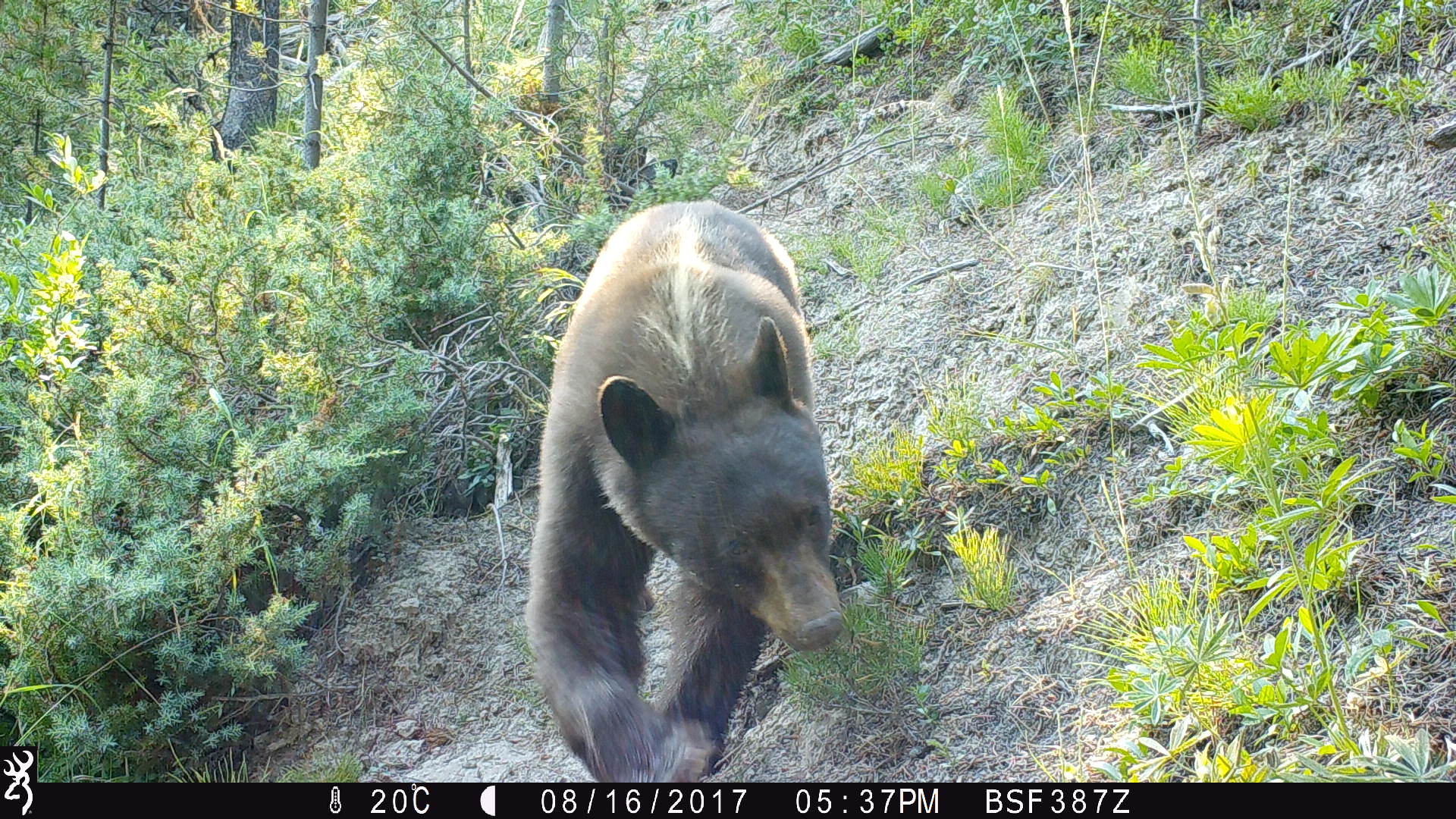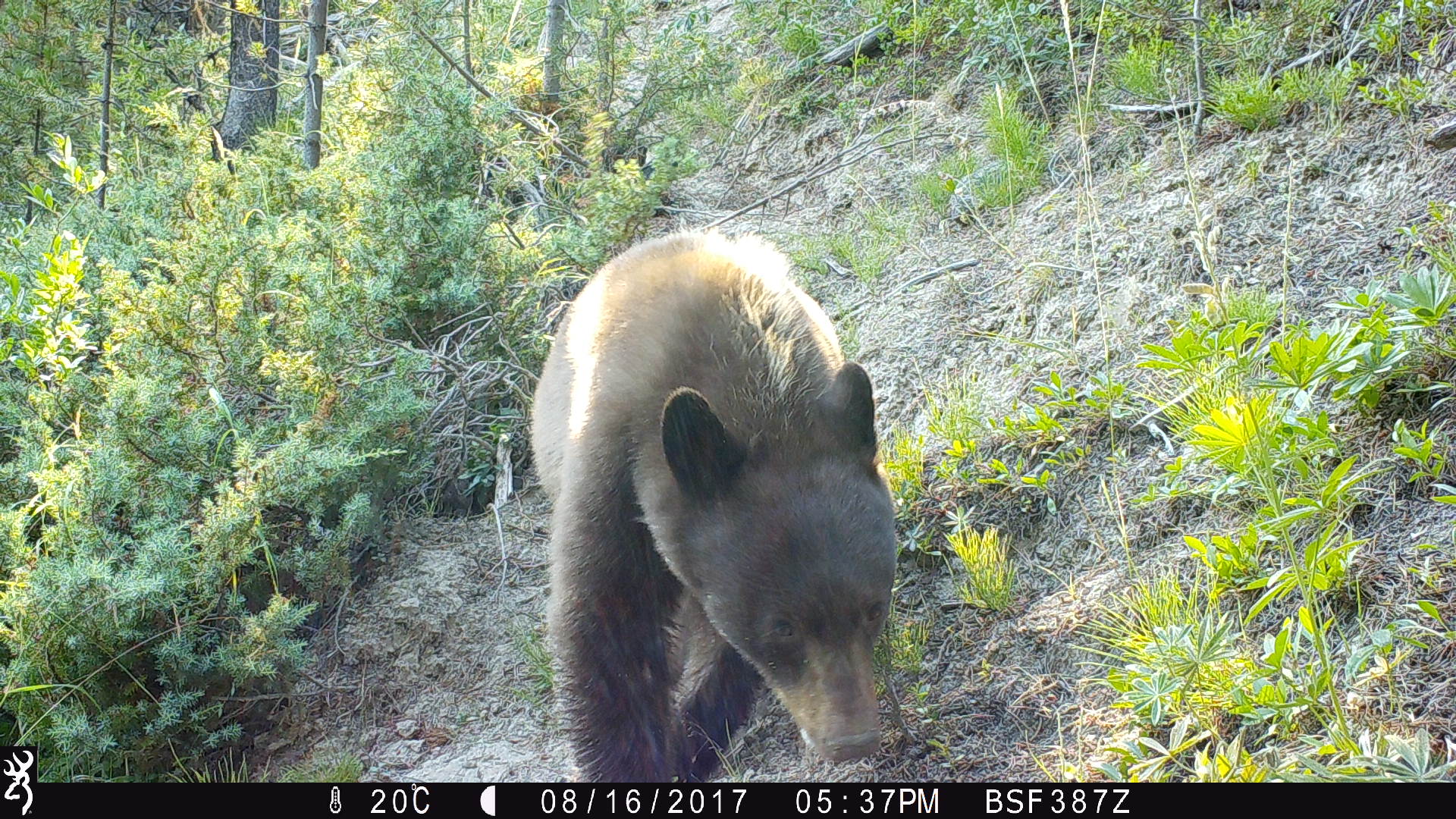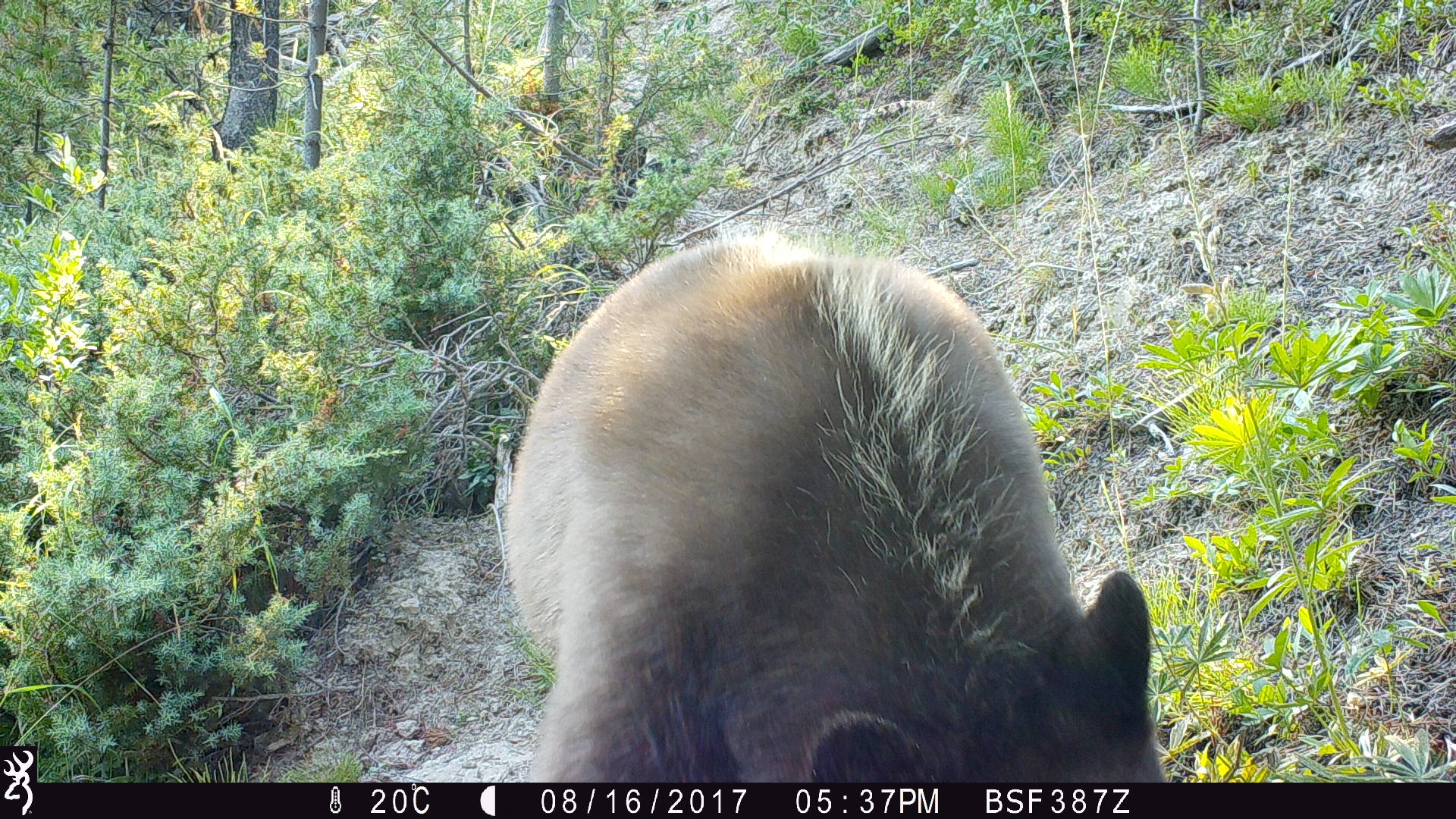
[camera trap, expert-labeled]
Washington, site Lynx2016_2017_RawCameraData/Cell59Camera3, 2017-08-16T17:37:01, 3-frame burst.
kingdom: Animalia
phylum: Chordata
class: Mammalia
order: Carnivora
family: Ursidae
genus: Ursus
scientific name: Ursus americanus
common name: american black bear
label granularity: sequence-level